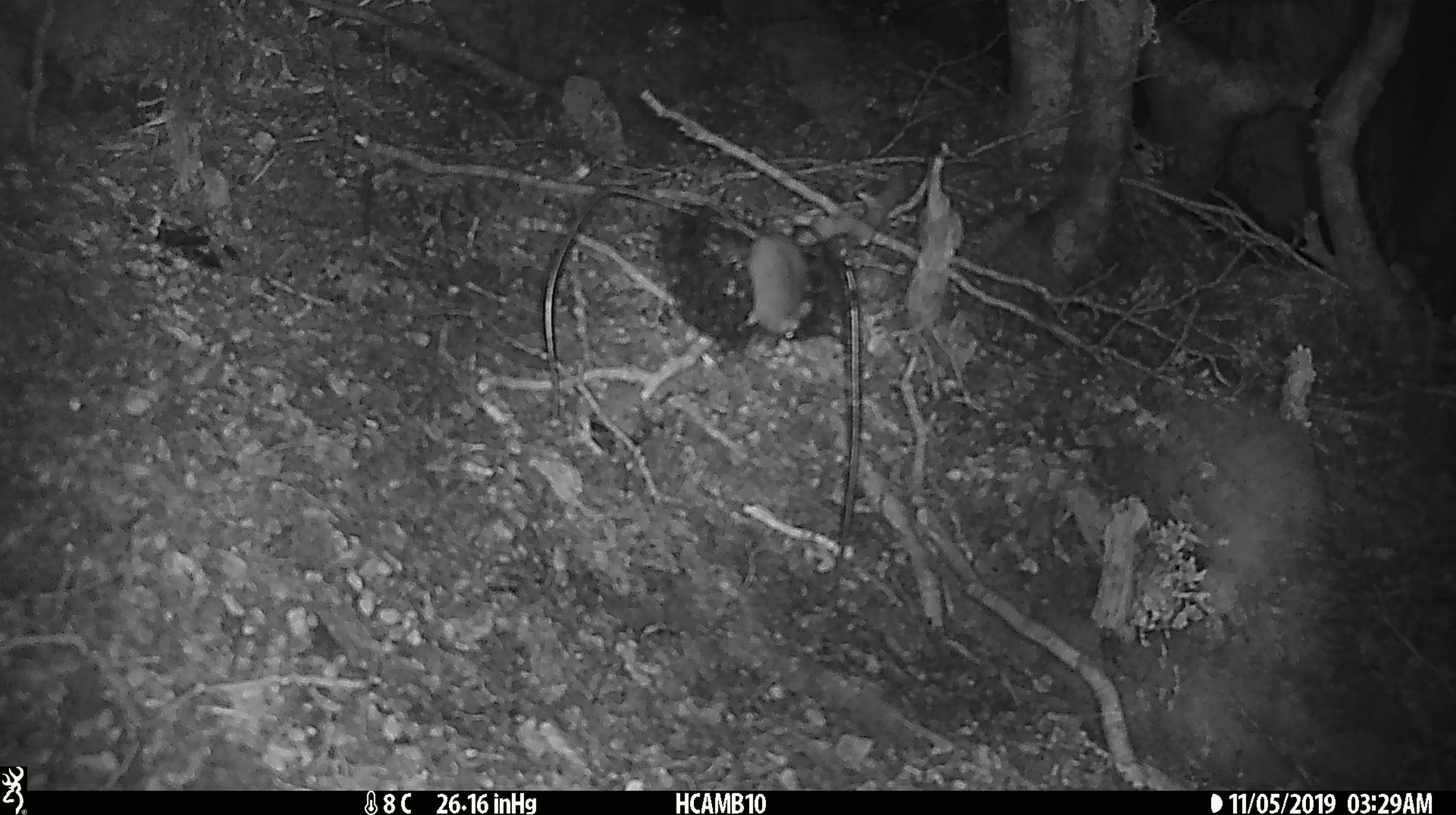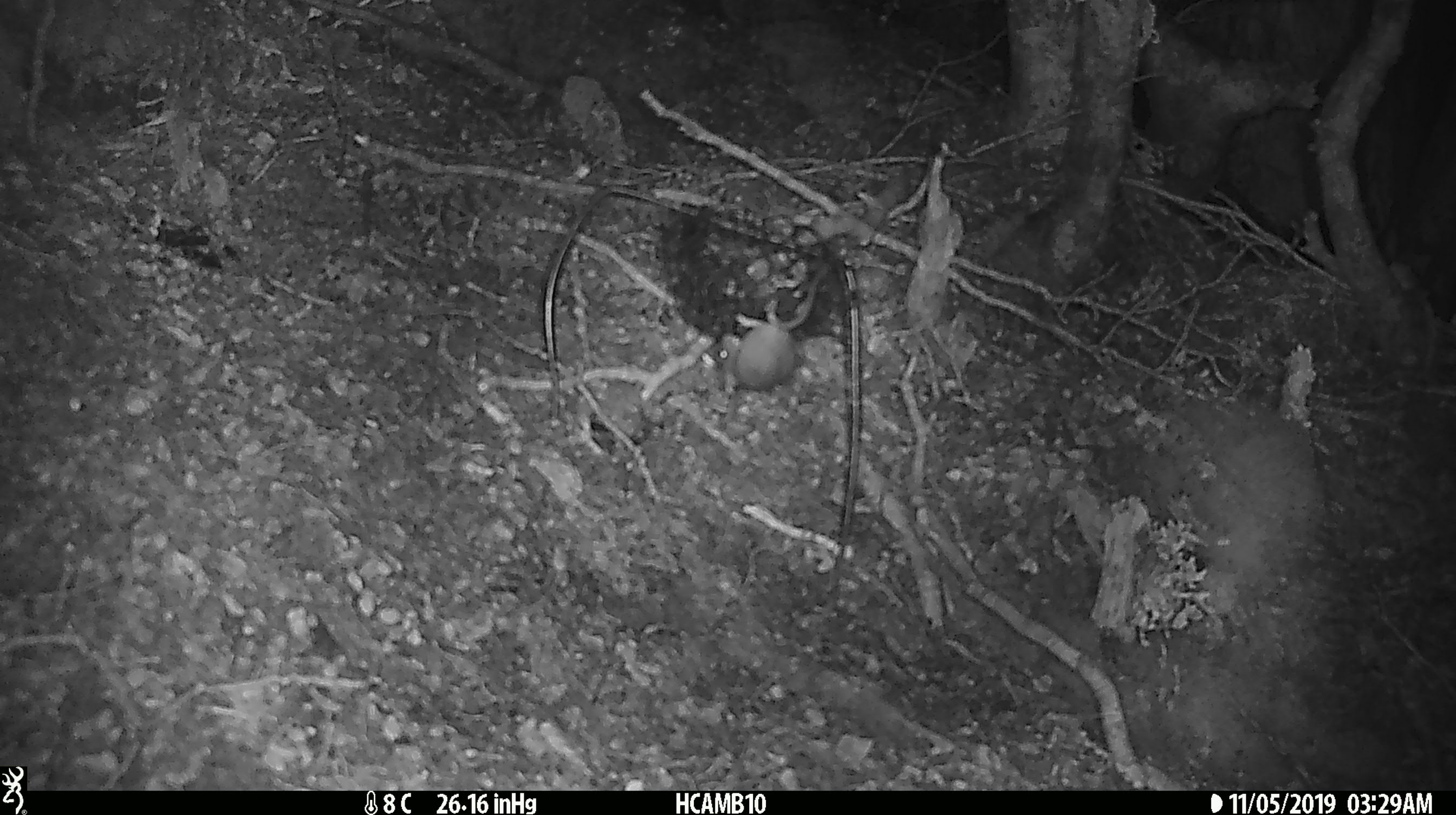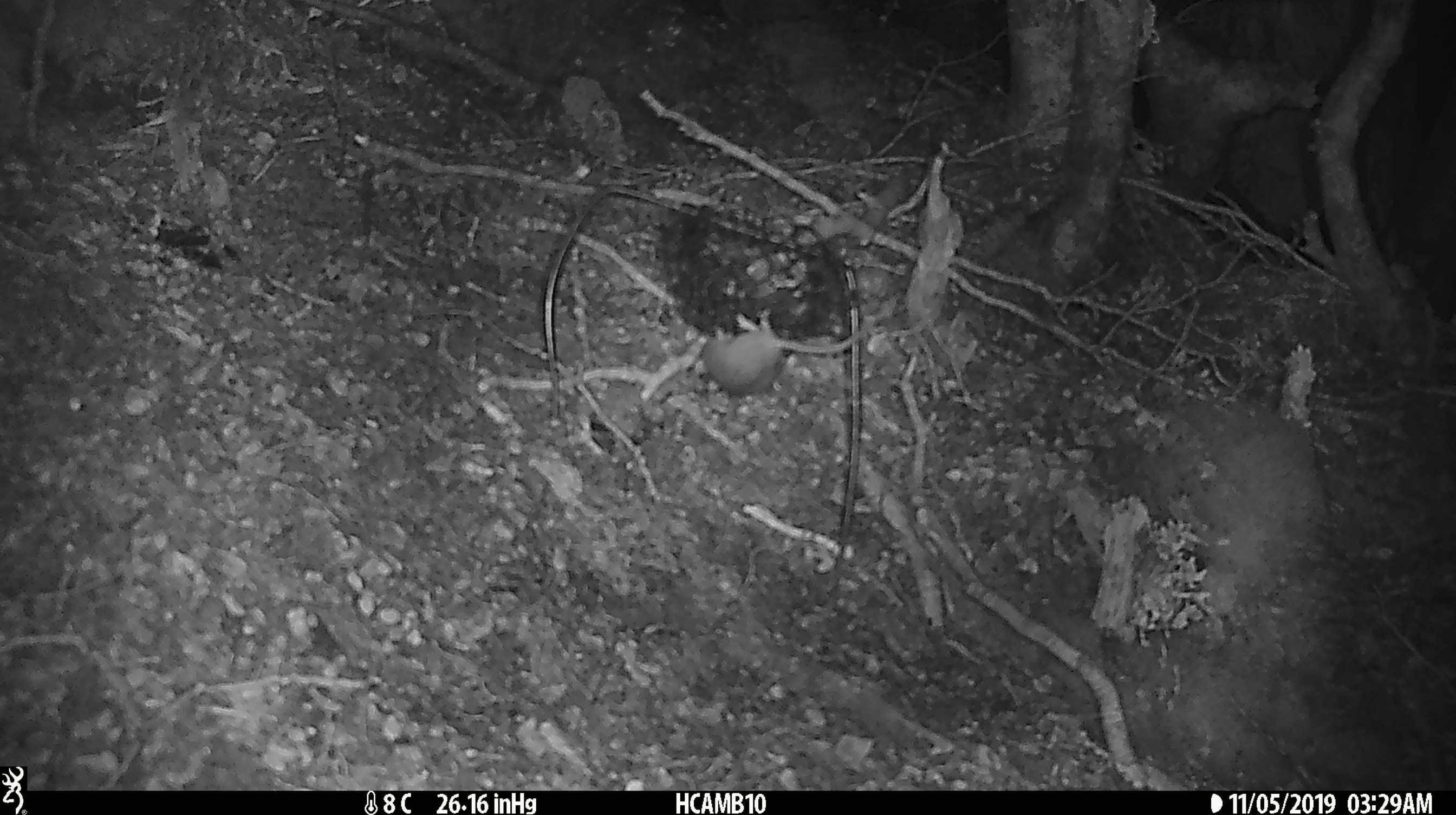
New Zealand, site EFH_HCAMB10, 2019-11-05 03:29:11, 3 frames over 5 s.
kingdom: Animalia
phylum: Chordata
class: Mammalia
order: Rodentia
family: Muridae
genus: Mus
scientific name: Mus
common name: mouse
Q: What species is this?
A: Mouse (Mus).